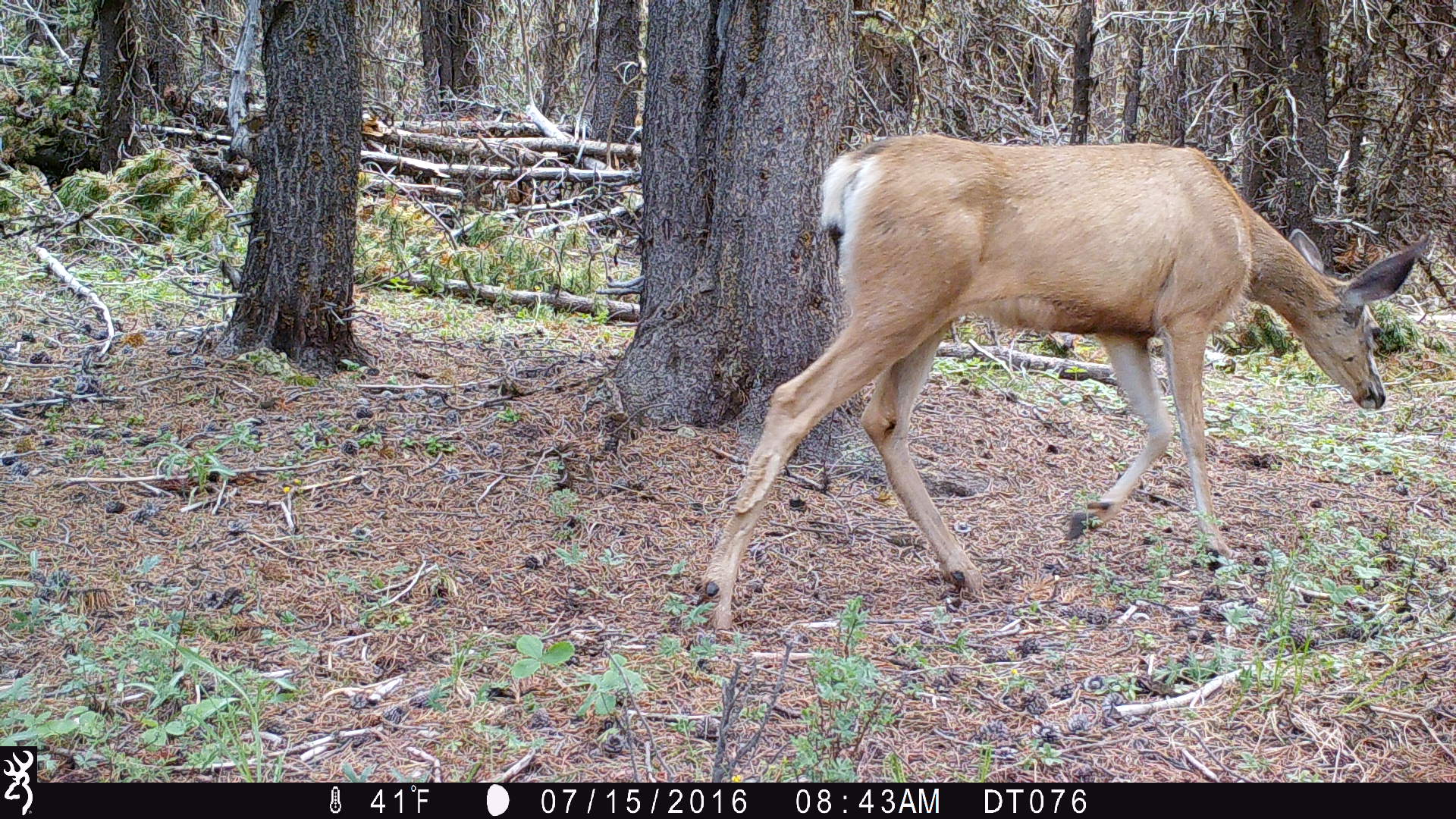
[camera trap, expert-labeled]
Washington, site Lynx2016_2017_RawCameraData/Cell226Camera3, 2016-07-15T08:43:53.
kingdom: Animalia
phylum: Chordata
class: Mammalia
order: Artiodactyla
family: Cervidae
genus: Odocoileus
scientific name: Odocoileus hemionus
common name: mule deer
Odocoileus hemionus (mule deer). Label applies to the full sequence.